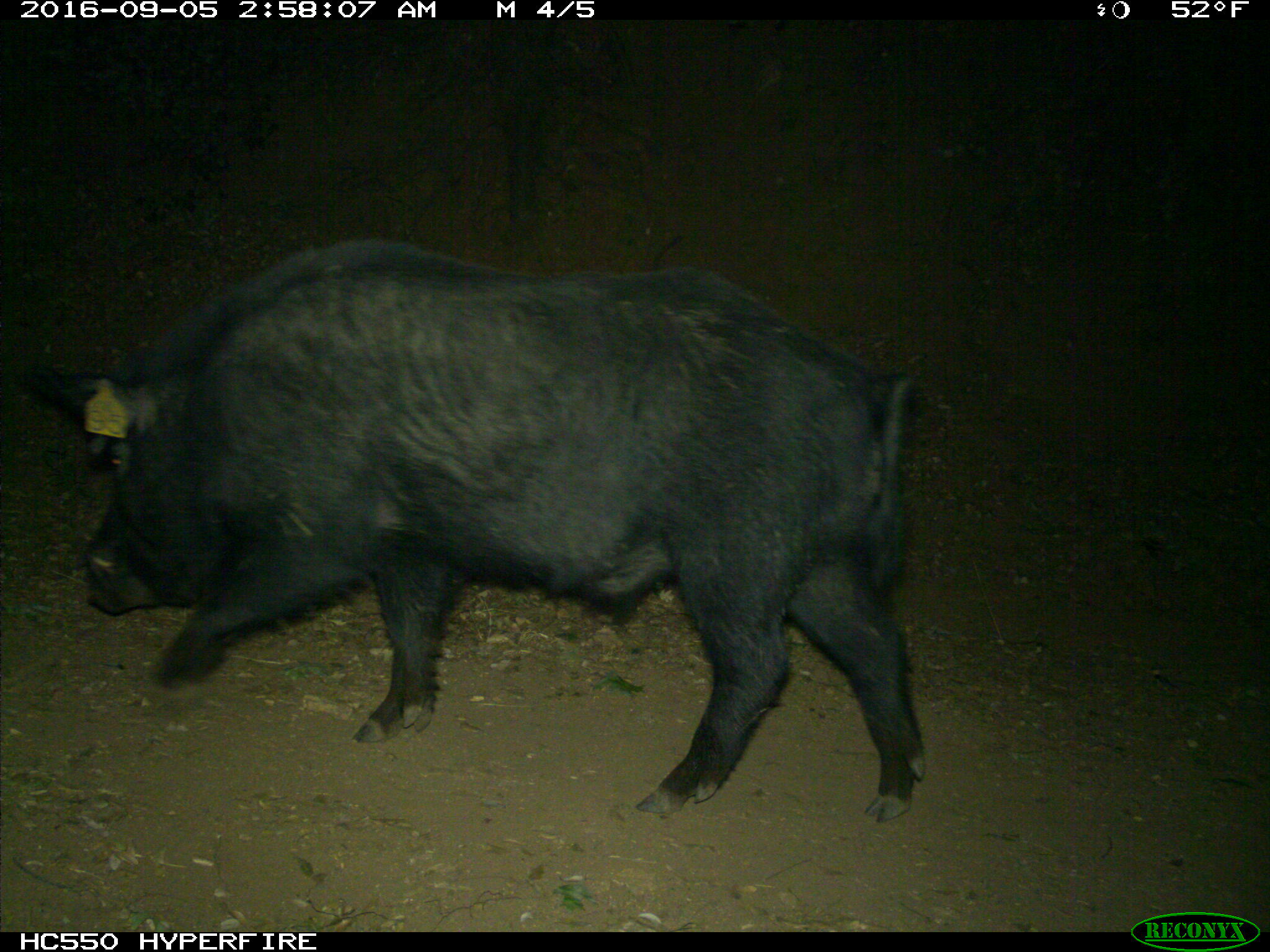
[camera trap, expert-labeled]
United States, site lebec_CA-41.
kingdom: Animalia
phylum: Chordata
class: Mammalia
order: Artiodactyla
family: Suidae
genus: Sus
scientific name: Sus scrofa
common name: wild boar